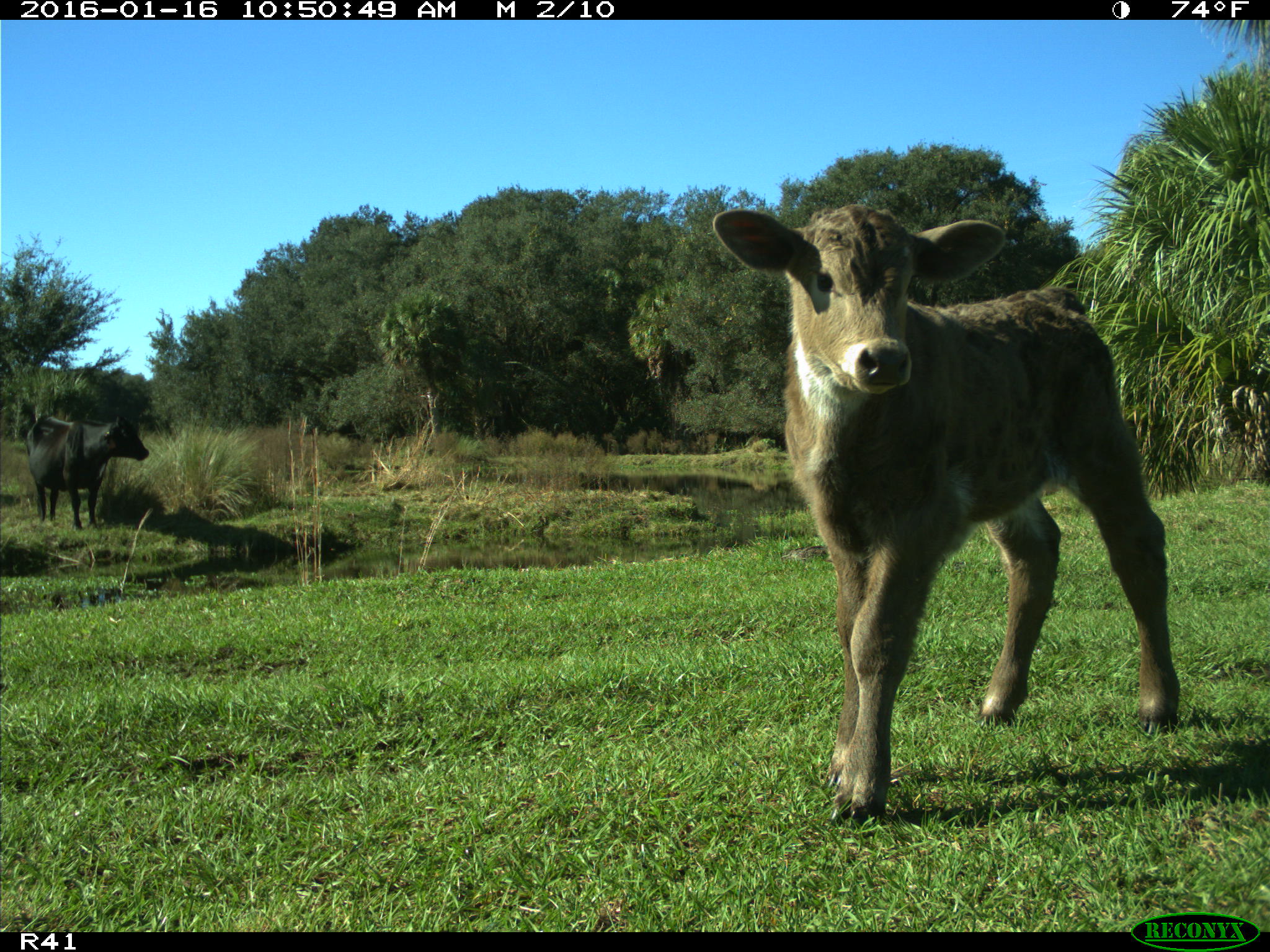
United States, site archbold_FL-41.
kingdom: Animalia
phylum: Chordata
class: Mammalia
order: Artiodactyla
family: Bovidae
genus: Bos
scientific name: Bos taurus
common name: domestic cow